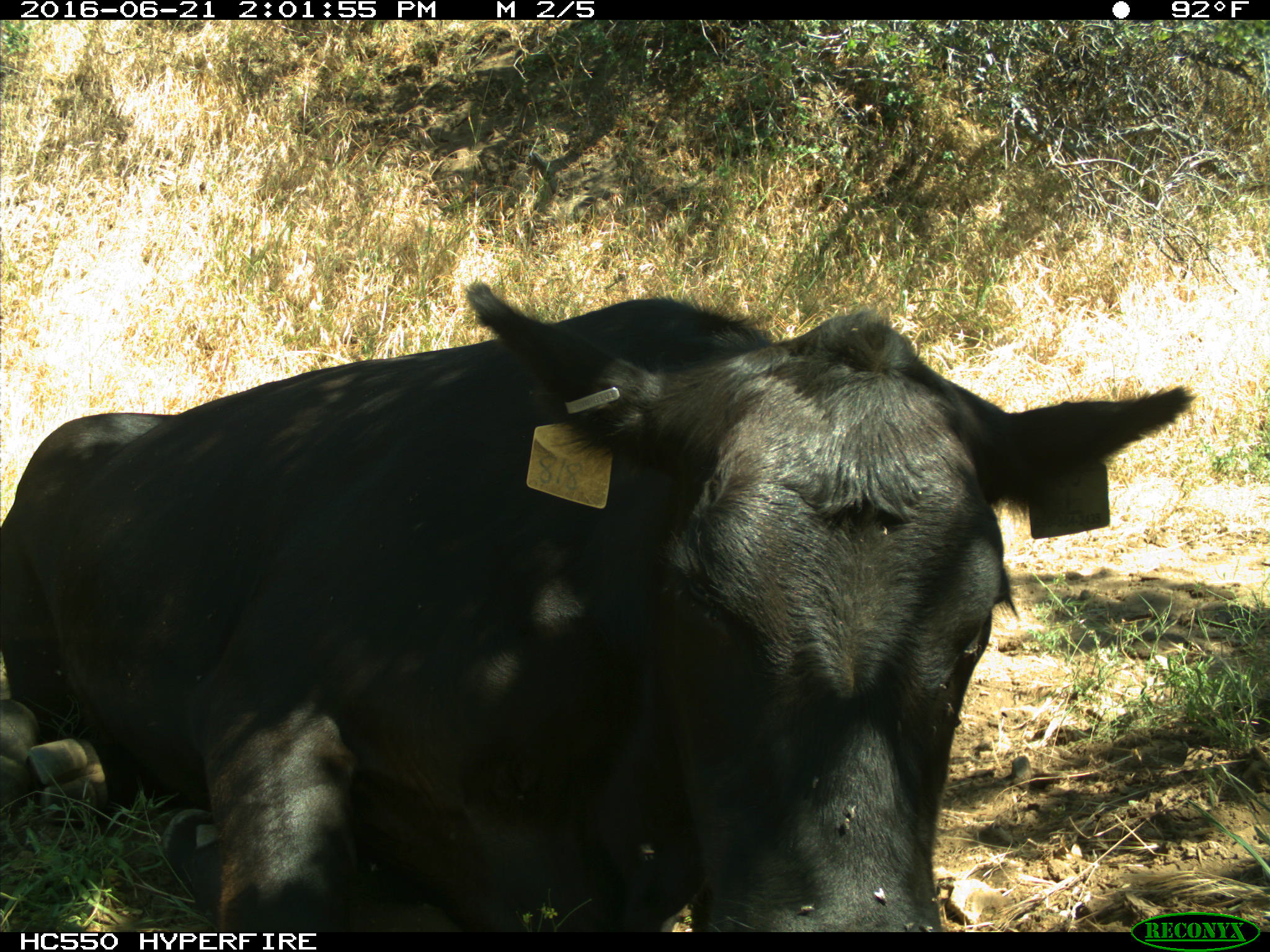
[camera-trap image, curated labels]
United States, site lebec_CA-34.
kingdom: Animalia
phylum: Chordata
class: Mammalia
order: Artiodactyla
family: Bovidae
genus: Bos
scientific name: Bos taurus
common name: domestic cow